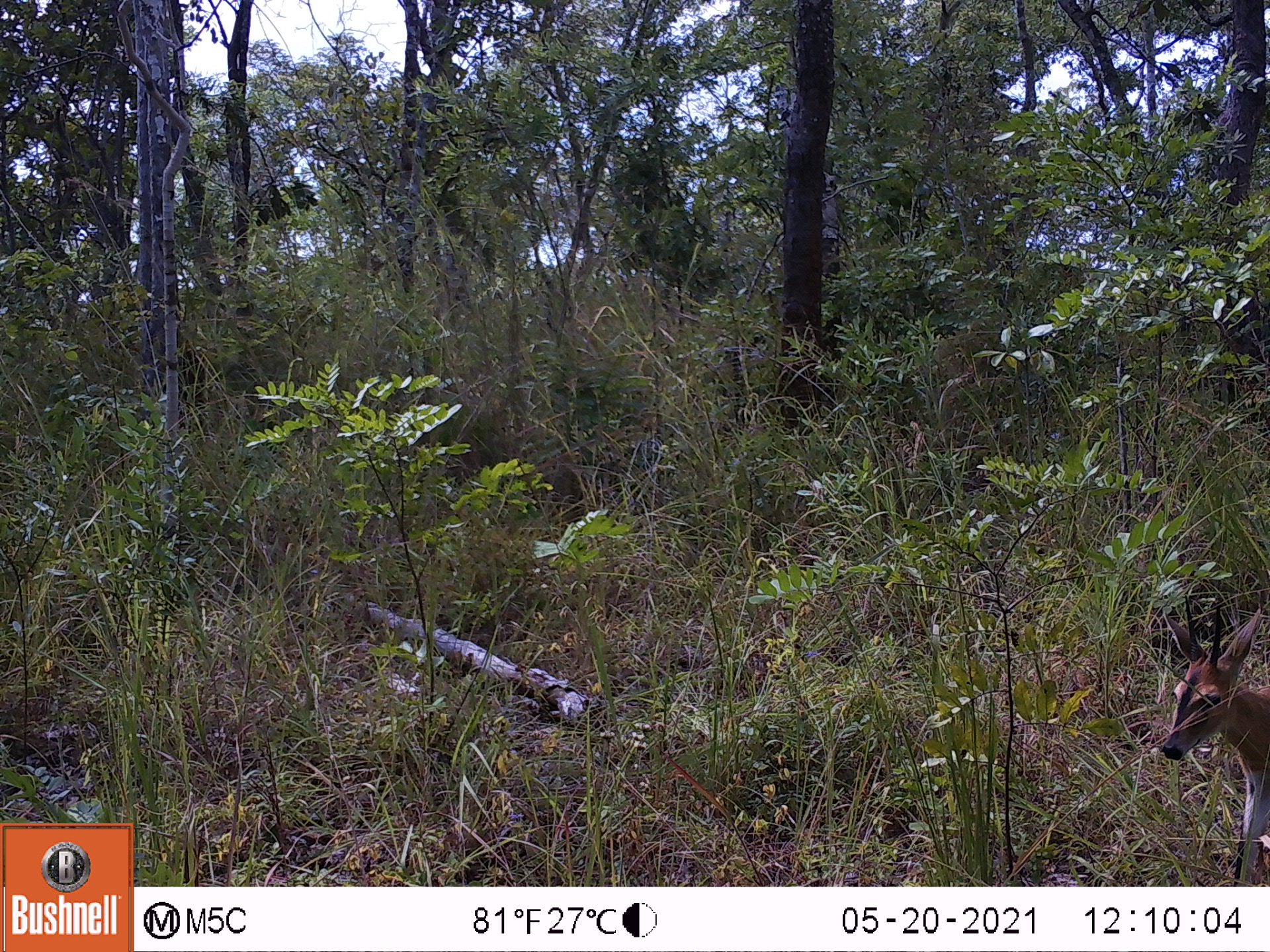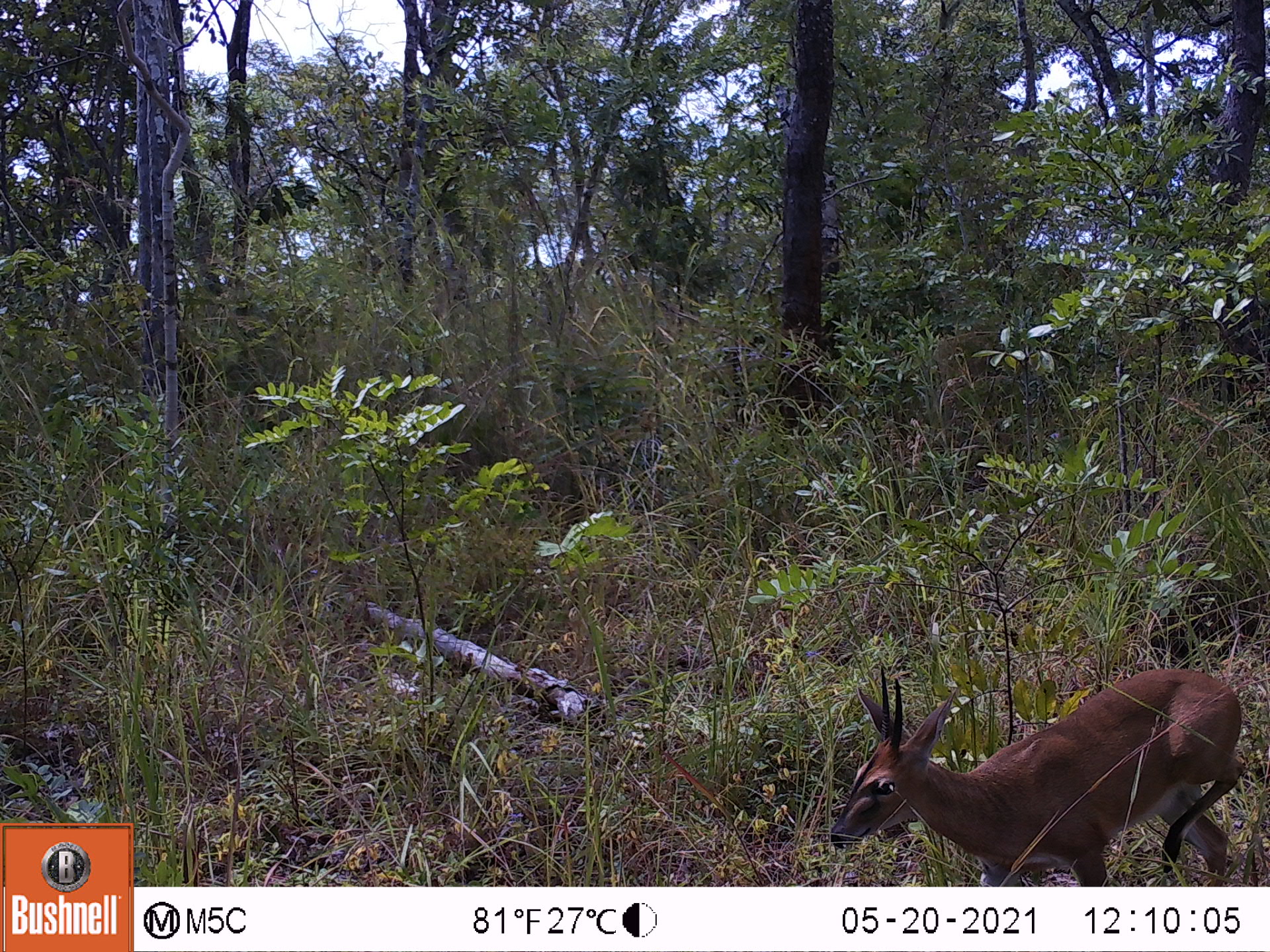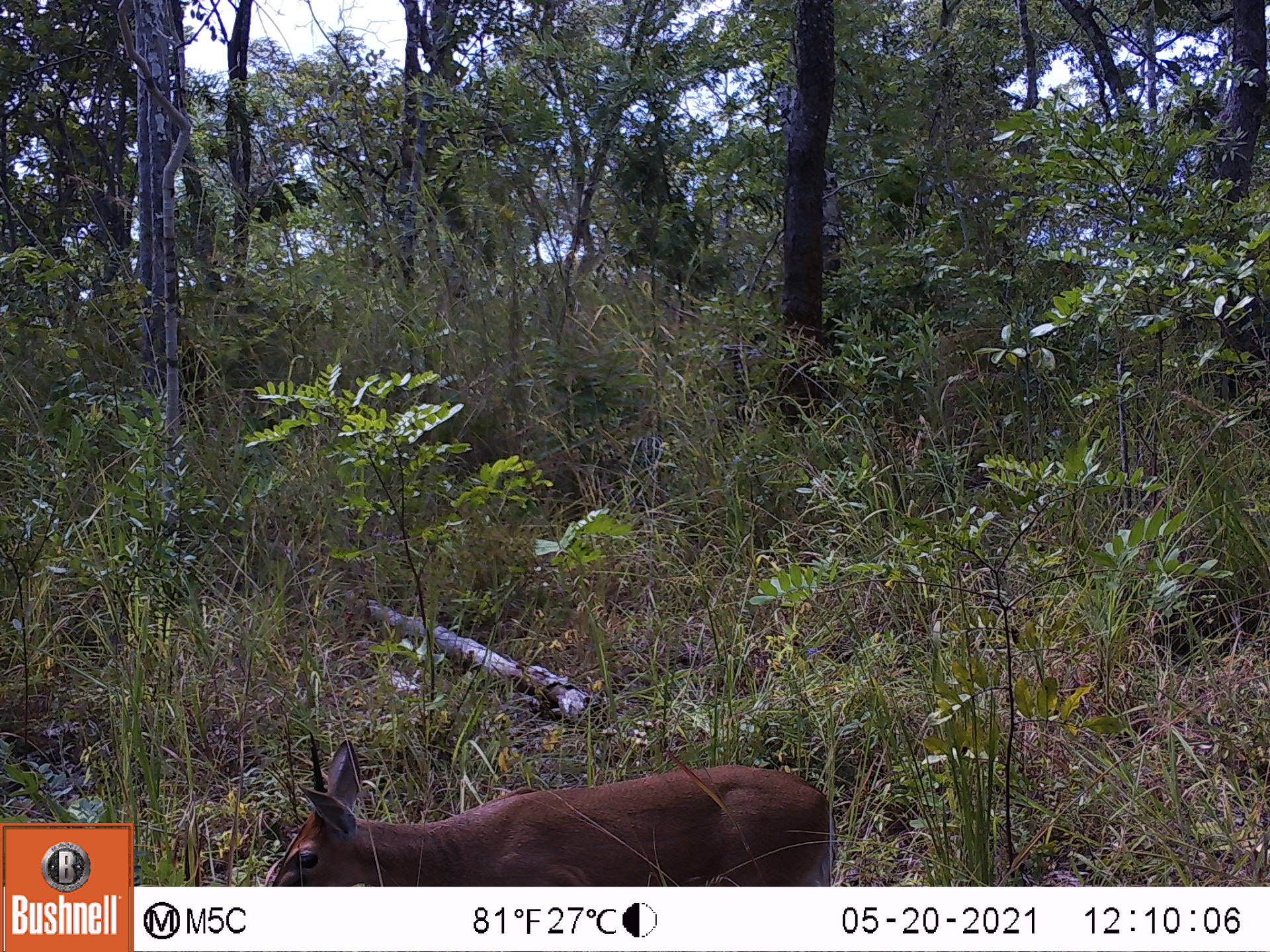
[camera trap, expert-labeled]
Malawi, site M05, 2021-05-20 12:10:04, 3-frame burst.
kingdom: Animalia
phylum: Chordata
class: Mammalia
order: Artiodactyla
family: Bovidae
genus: Sylvicapra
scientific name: Sylvicapra grimmia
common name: common duiker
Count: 1.